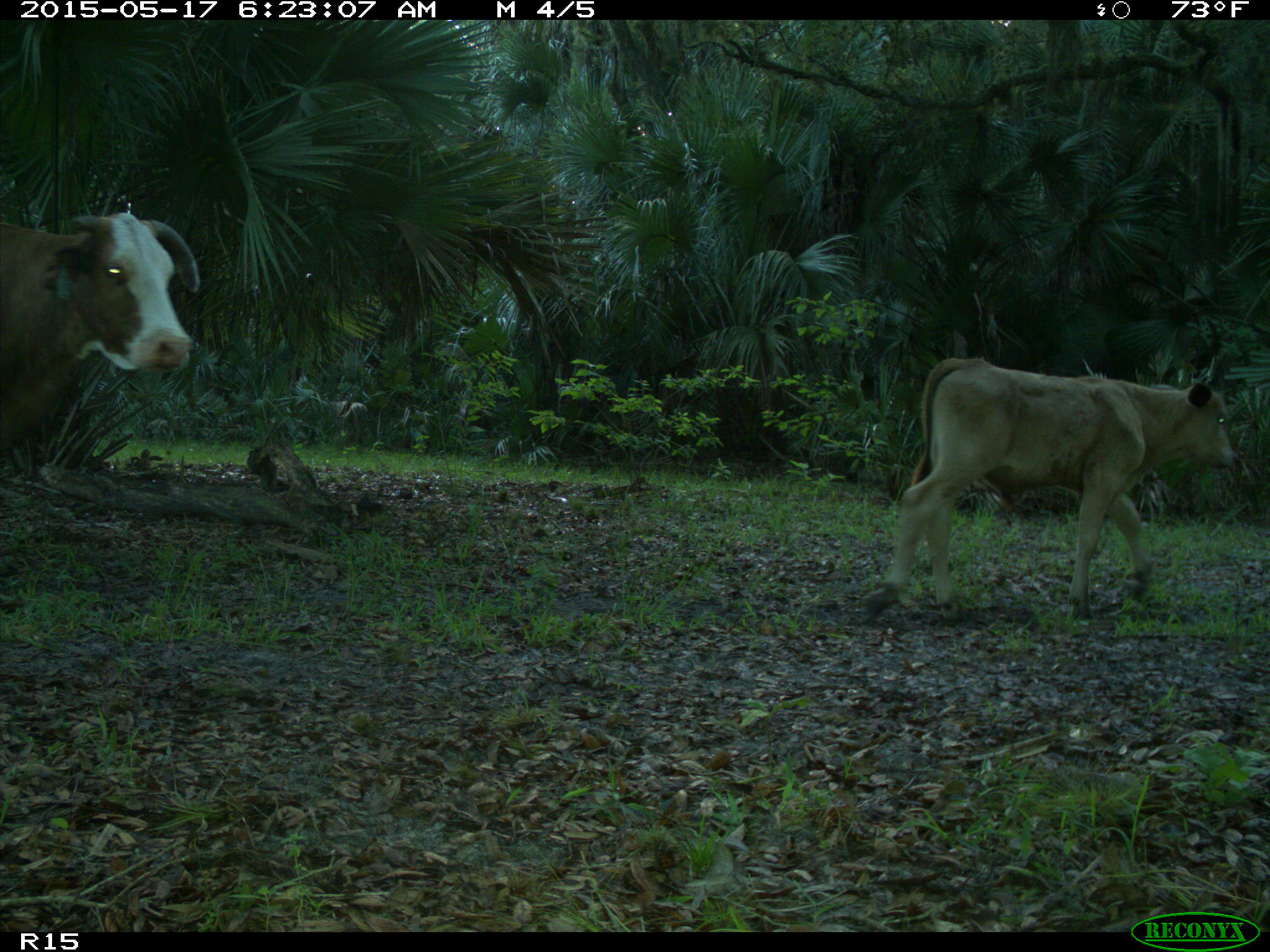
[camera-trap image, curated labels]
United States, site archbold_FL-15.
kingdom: Animalia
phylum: Chordata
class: Mammalia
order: Artiodactyla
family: Bovidae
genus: Bos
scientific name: Bos taurus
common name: domestic cow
Bos taurus (domestic cow).